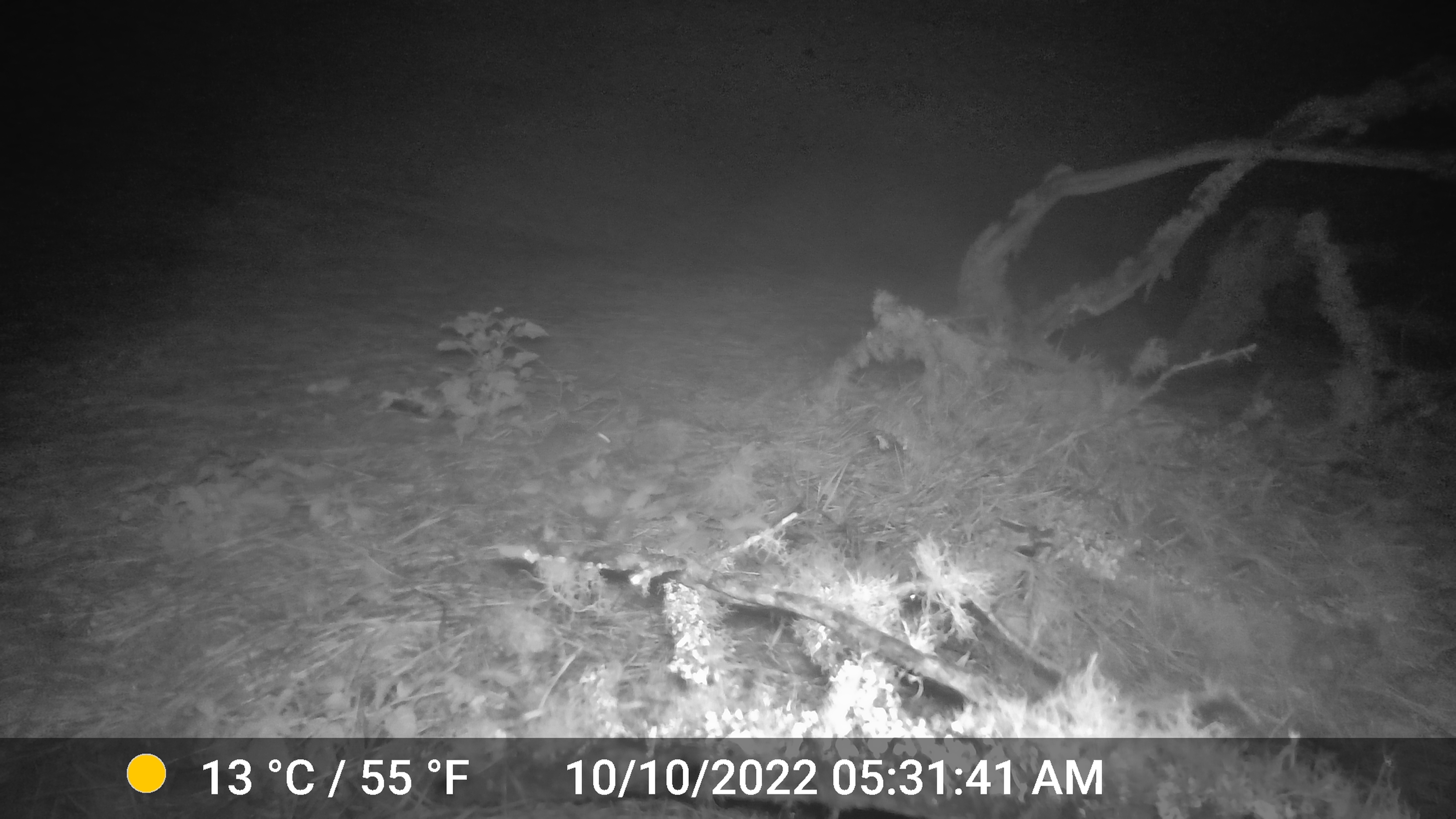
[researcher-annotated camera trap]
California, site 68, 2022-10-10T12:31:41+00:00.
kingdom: Animalia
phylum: Chordata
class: Mammalia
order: Lagomorpha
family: Leporidae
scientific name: Leporidae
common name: rabbit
Rabbit (Leporidae).